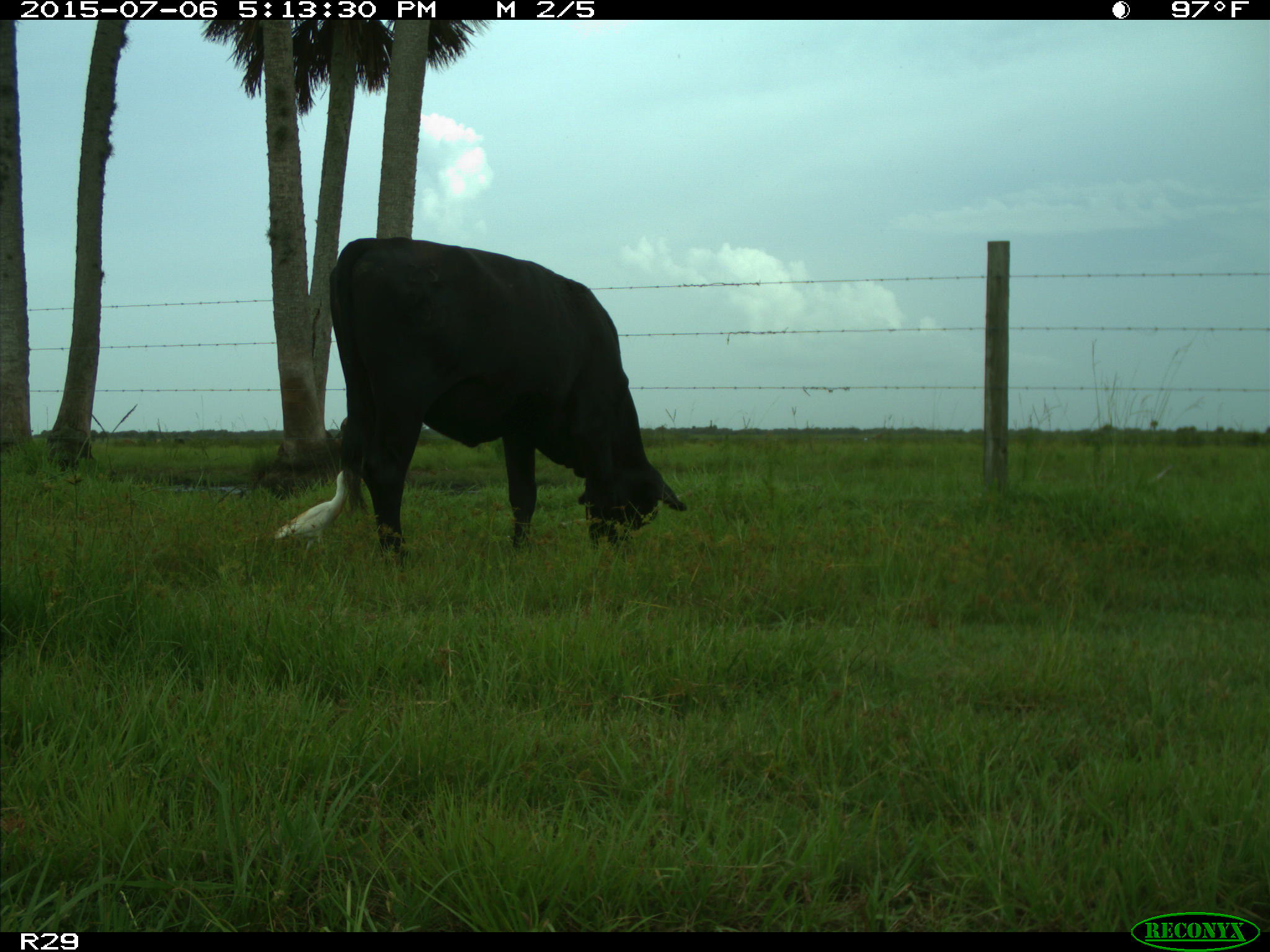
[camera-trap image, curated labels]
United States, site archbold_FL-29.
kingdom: Animalia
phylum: Chordata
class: Mammalia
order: Artiodactyla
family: Bovidae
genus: Bos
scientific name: Bos taurus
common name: domestic cow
Bos taurus (domestic cow).